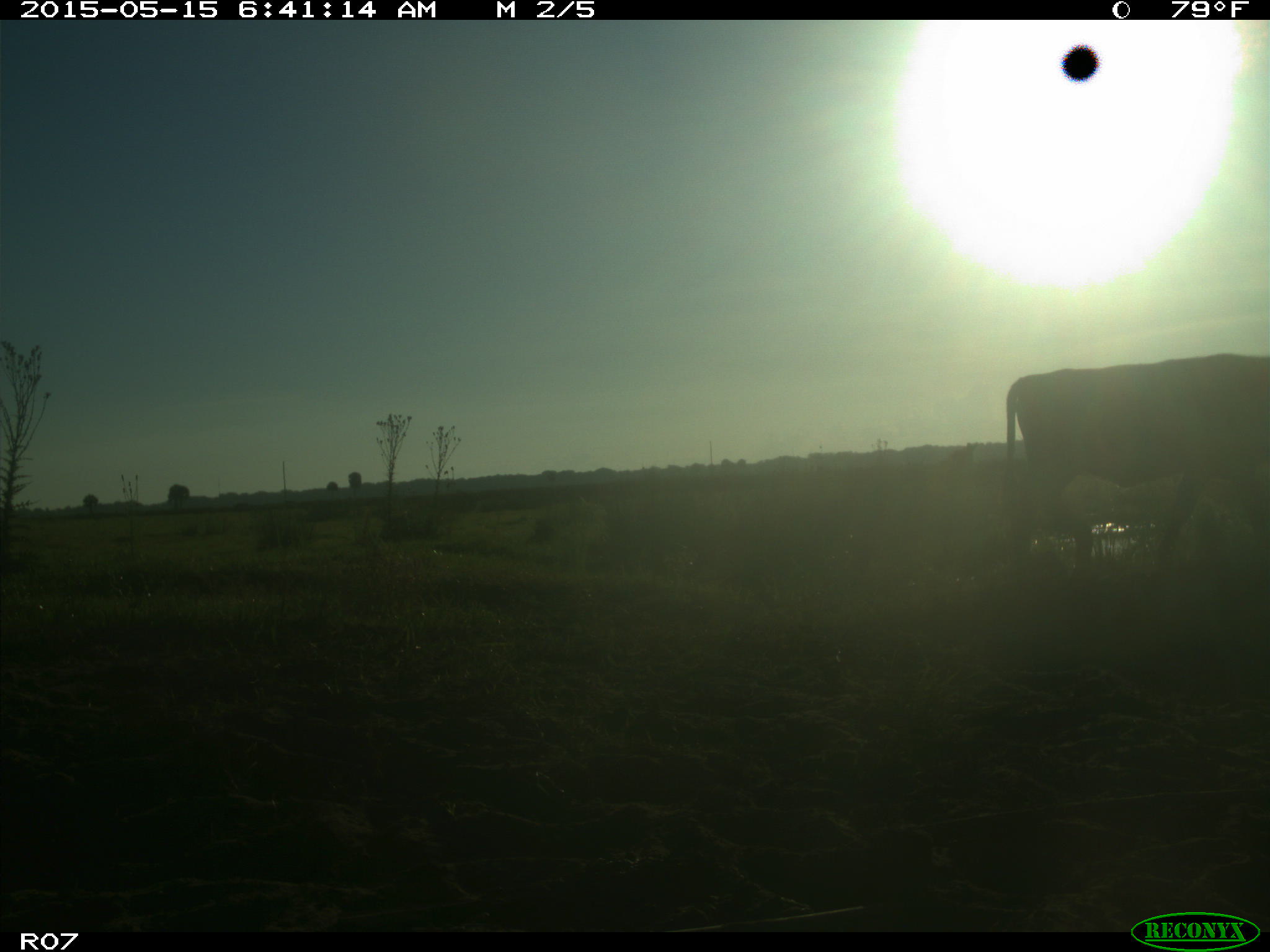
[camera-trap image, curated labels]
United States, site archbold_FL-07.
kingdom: Animalia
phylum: Chordata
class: Mammalia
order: Artiodactyla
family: Bovidae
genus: Bos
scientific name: Bos taurus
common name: domestic cow